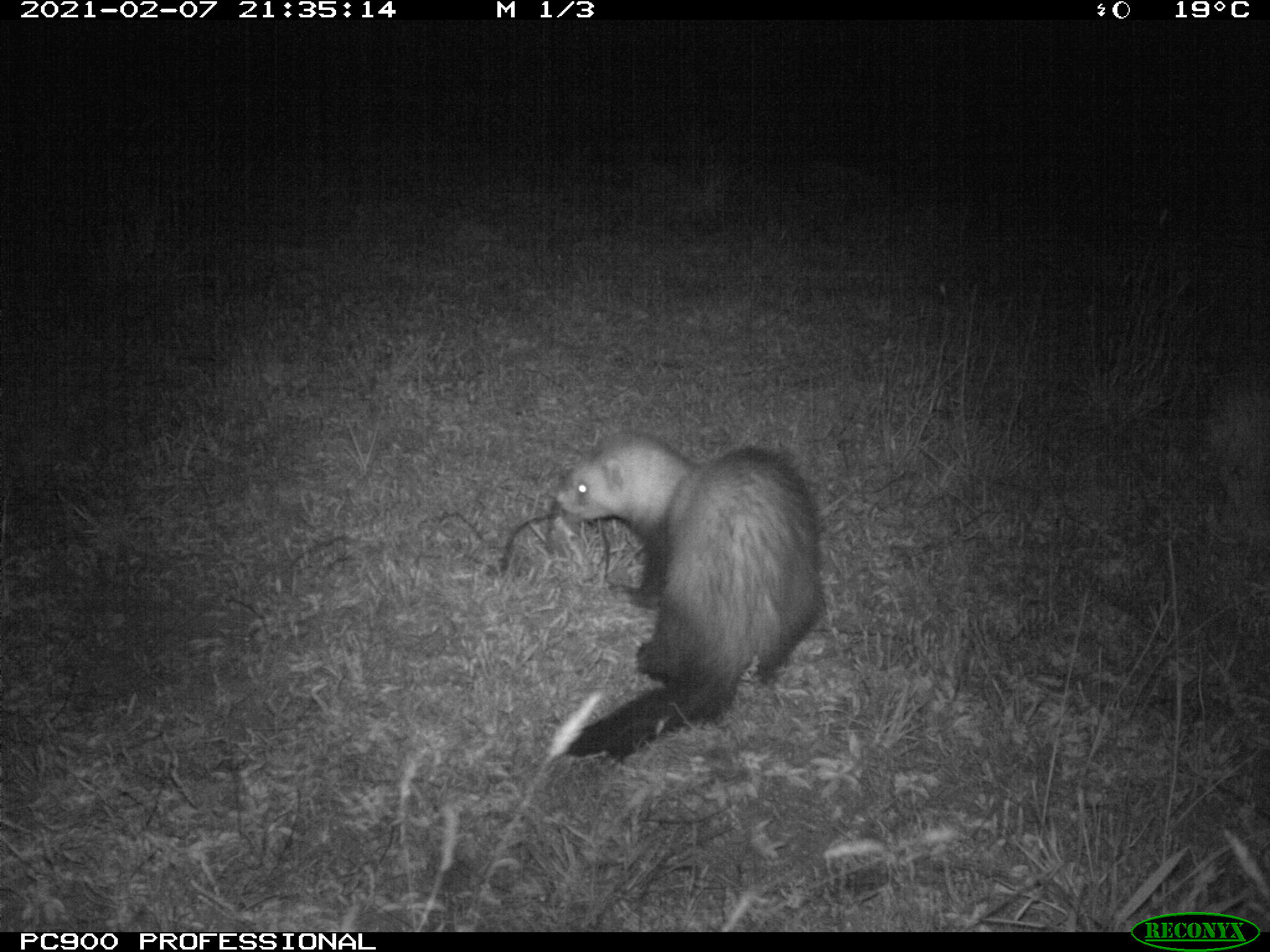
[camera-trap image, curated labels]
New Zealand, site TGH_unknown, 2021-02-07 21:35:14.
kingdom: Animalia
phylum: Chordata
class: Mammalia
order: Carnivora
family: Mustelidae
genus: Mustela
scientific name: Mustela furo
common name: ferret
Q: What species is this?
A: Ferret (Mustela furo).